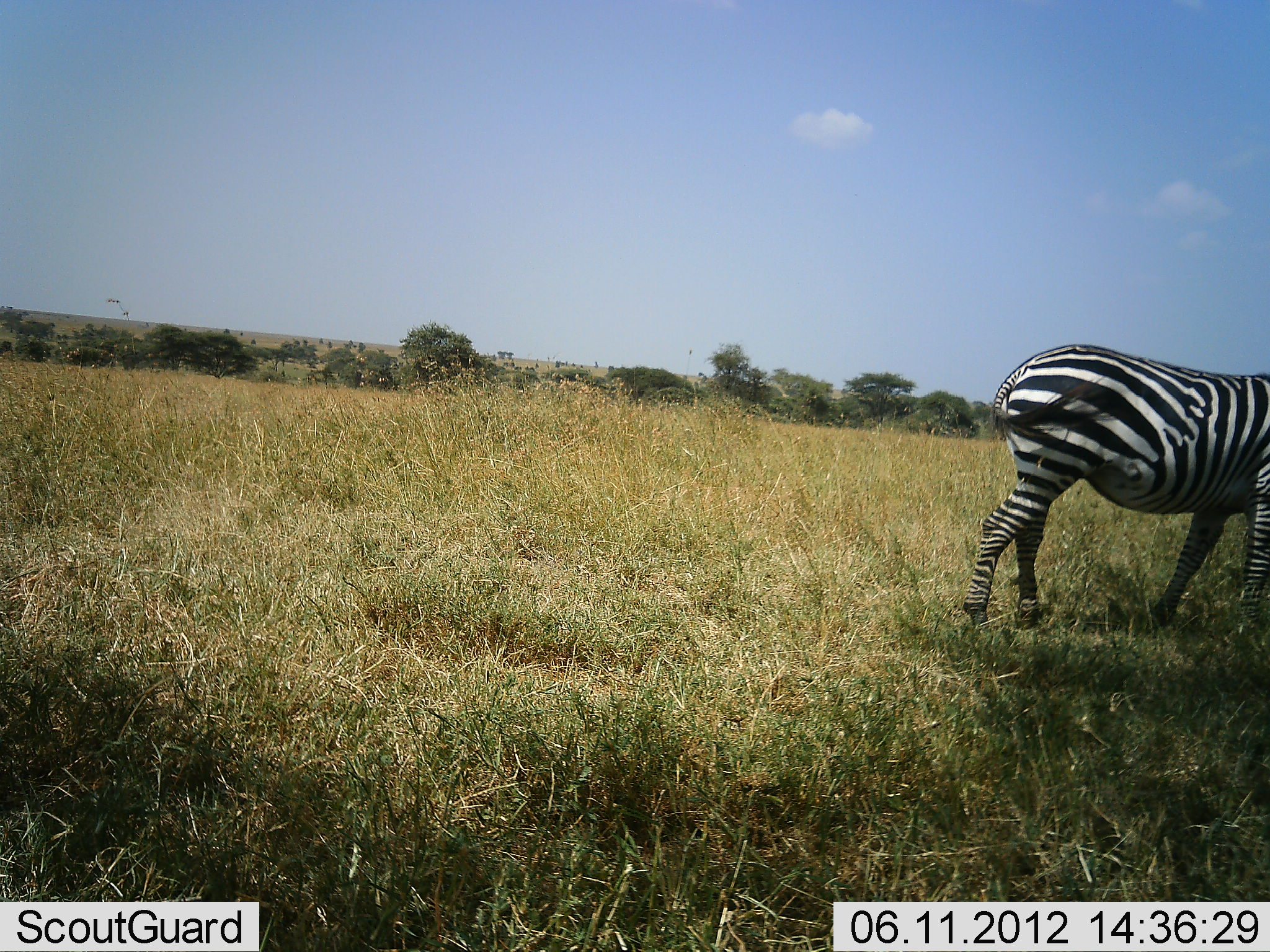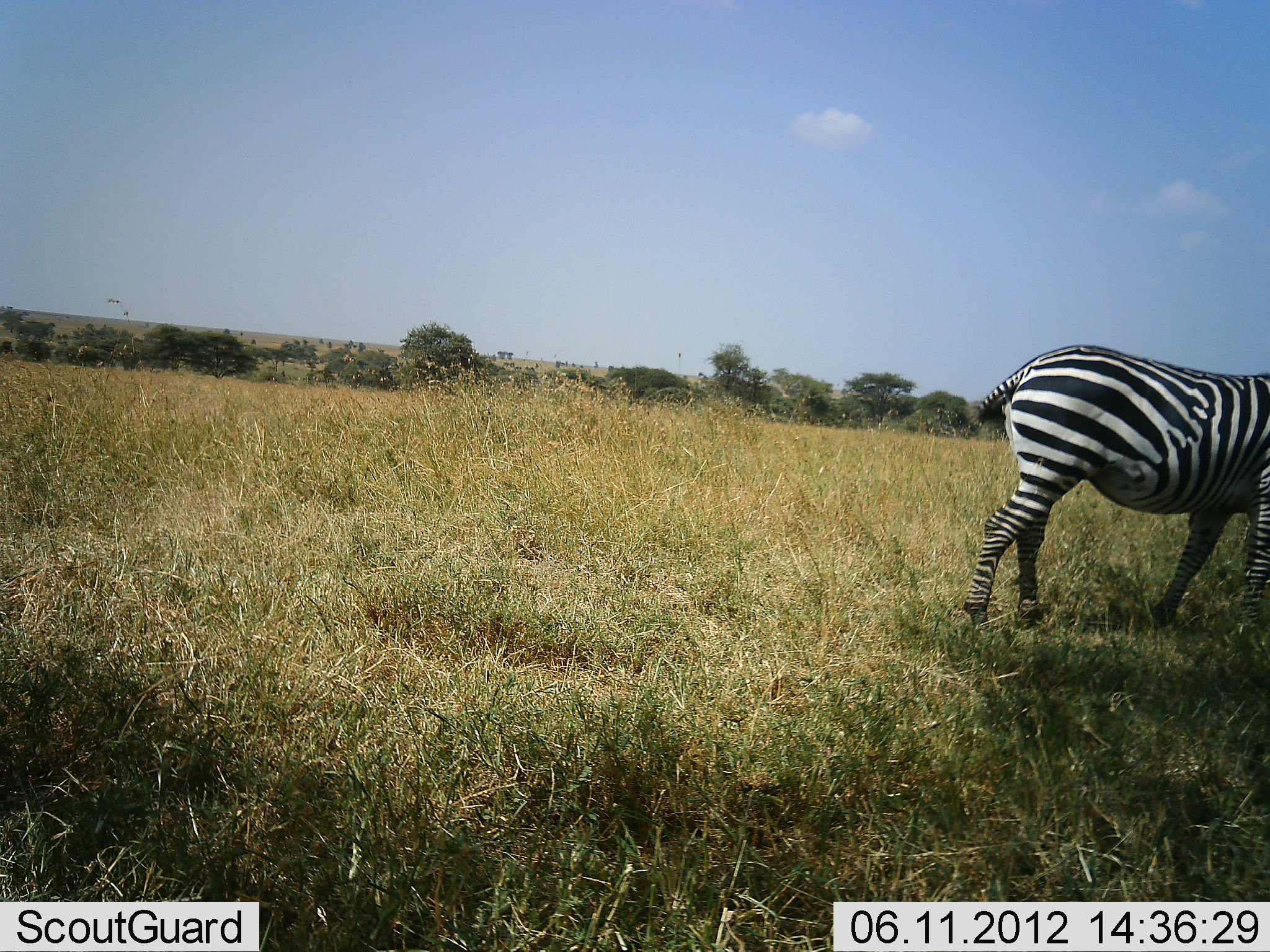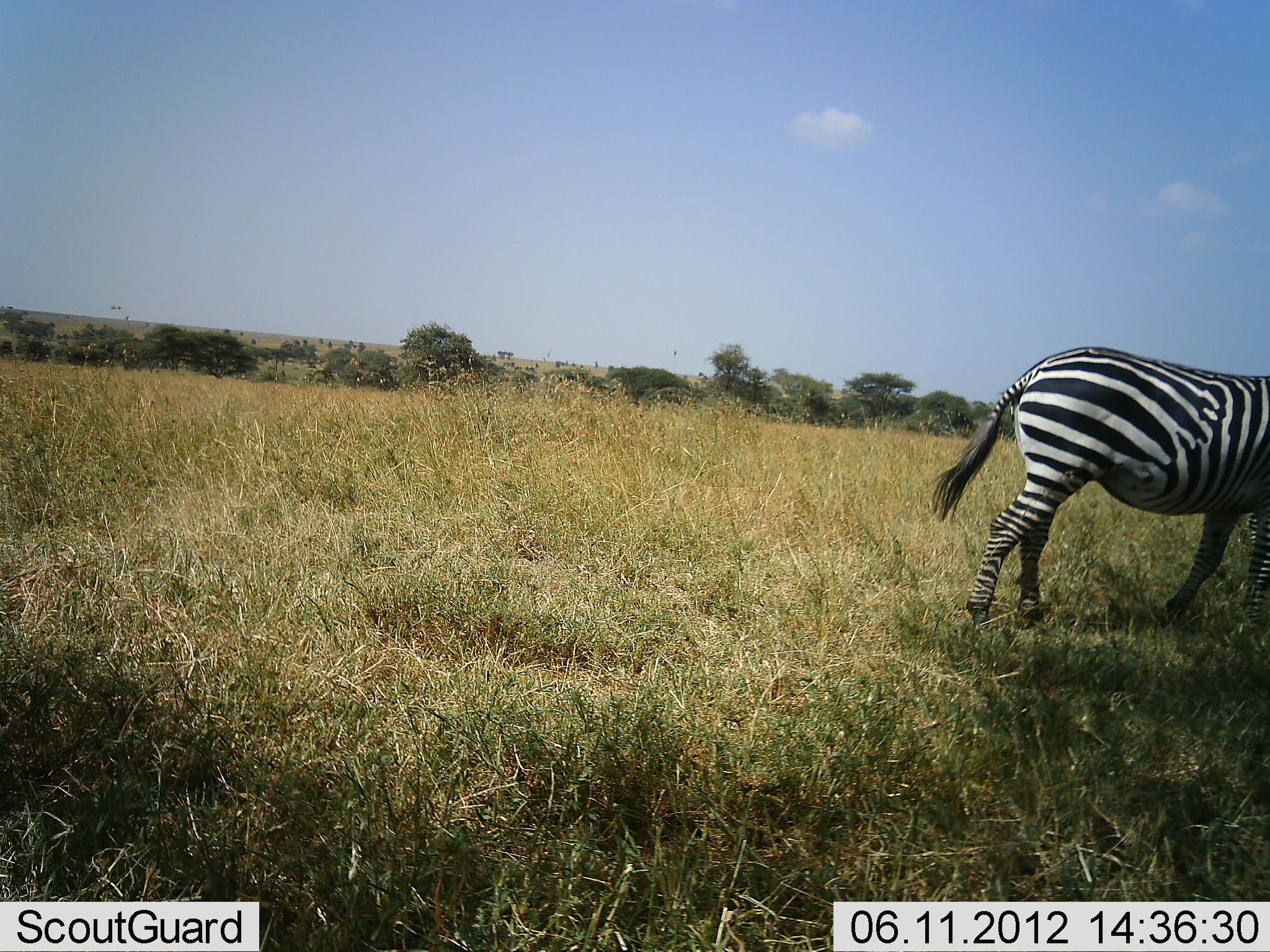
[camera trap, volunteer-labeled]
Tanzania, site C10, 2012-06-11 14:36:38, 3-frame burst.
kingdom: Animalia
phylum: Chordata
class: Mammalia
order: Perissodactyla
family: Equidae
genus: Equus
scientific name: Equus quagga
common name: plains zebra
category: zebra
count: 1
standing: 70%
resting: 0%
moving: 20%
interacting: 0%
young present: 0%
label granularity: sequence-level